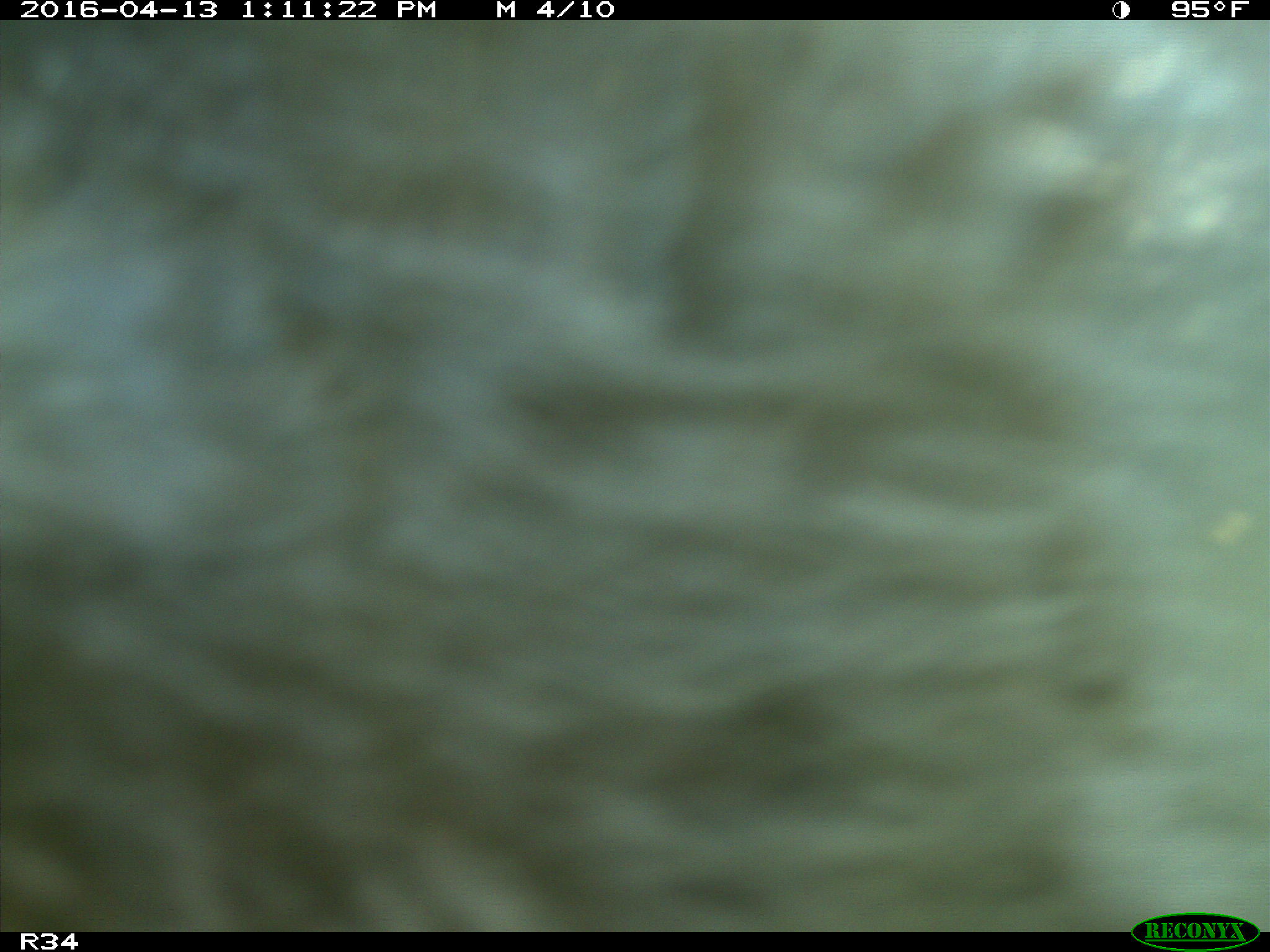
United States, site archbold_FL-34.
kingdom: Animalia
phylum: Chordata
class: Mammalia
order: Artiodactyla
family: Bovidae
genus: Bos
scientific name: Bos taurus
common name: domestic cow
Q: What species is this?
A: Bos taurus (domestic cow).